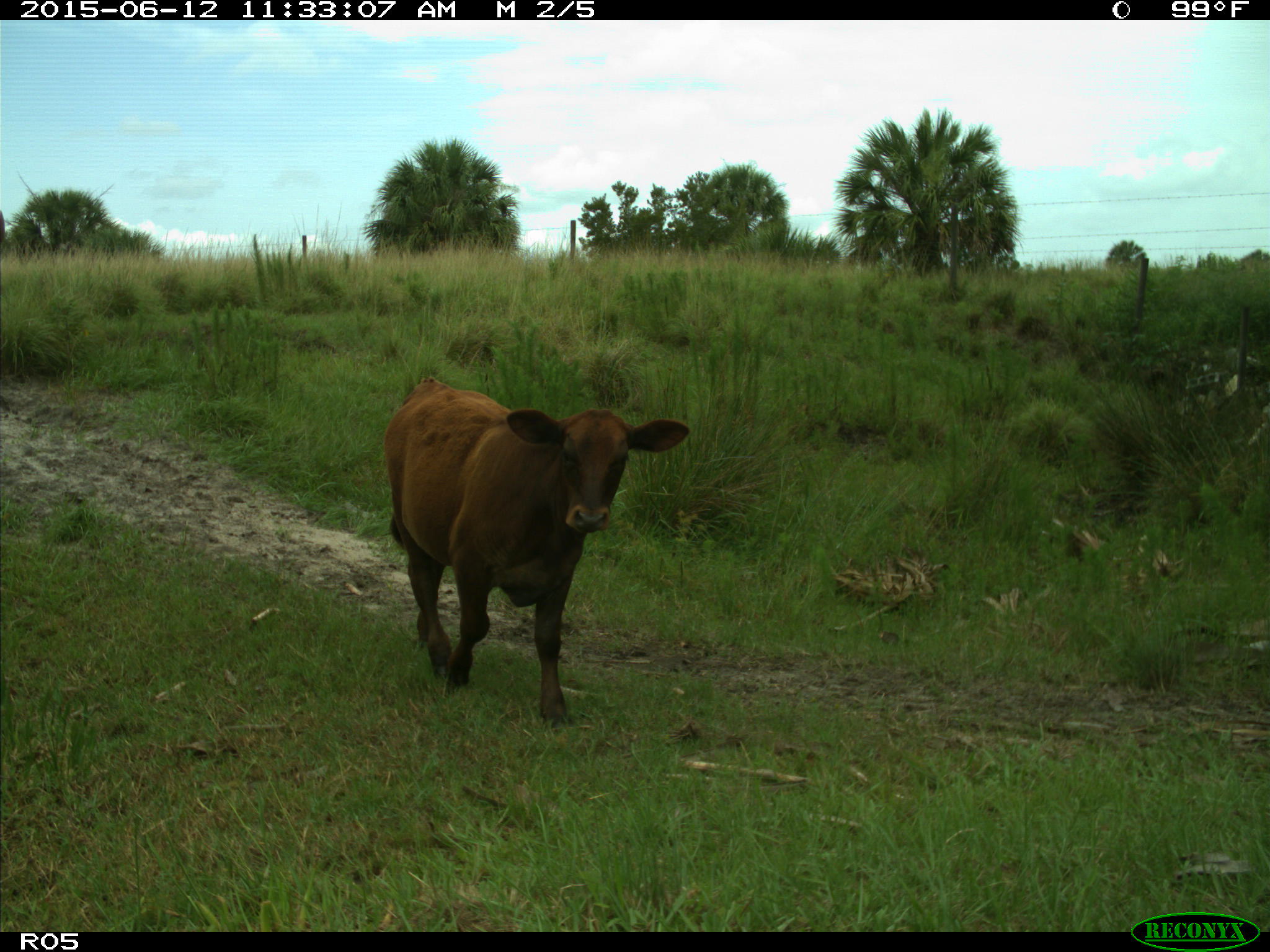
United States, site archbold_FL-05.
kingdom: Animalia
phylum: Chordata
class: Mammalia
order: Artiodactyla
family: Bovidae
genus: Bos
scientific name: Bos taurus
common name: domestic cow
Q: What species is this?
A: Bos taurus (domestic cow).